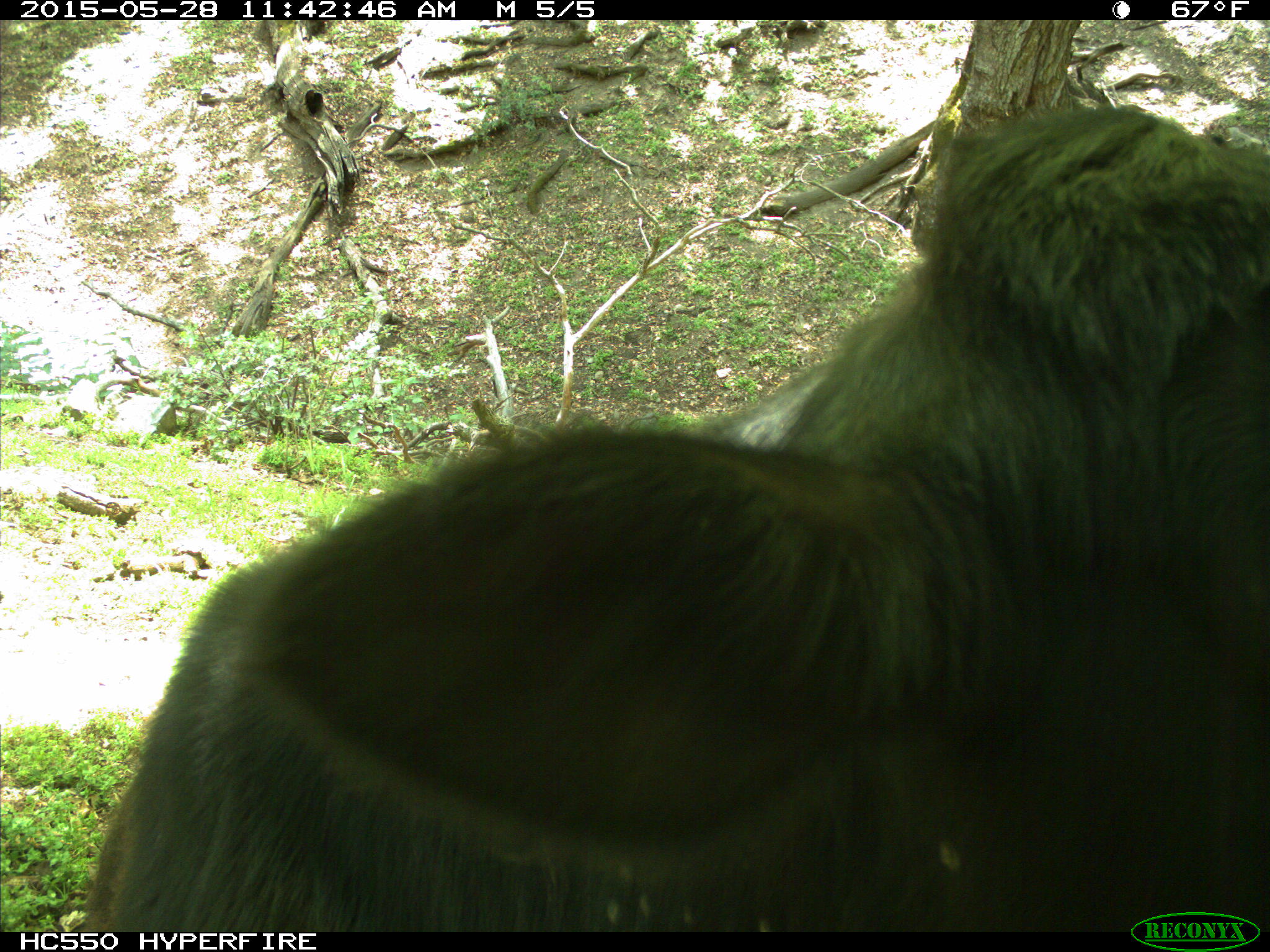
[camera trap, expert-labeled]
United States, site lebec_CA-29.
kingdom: Animalia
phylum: Chordata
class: Mammalia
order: Artiodactyla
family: Bovidae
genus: Bos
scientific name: Bos taurus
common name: domestic cow